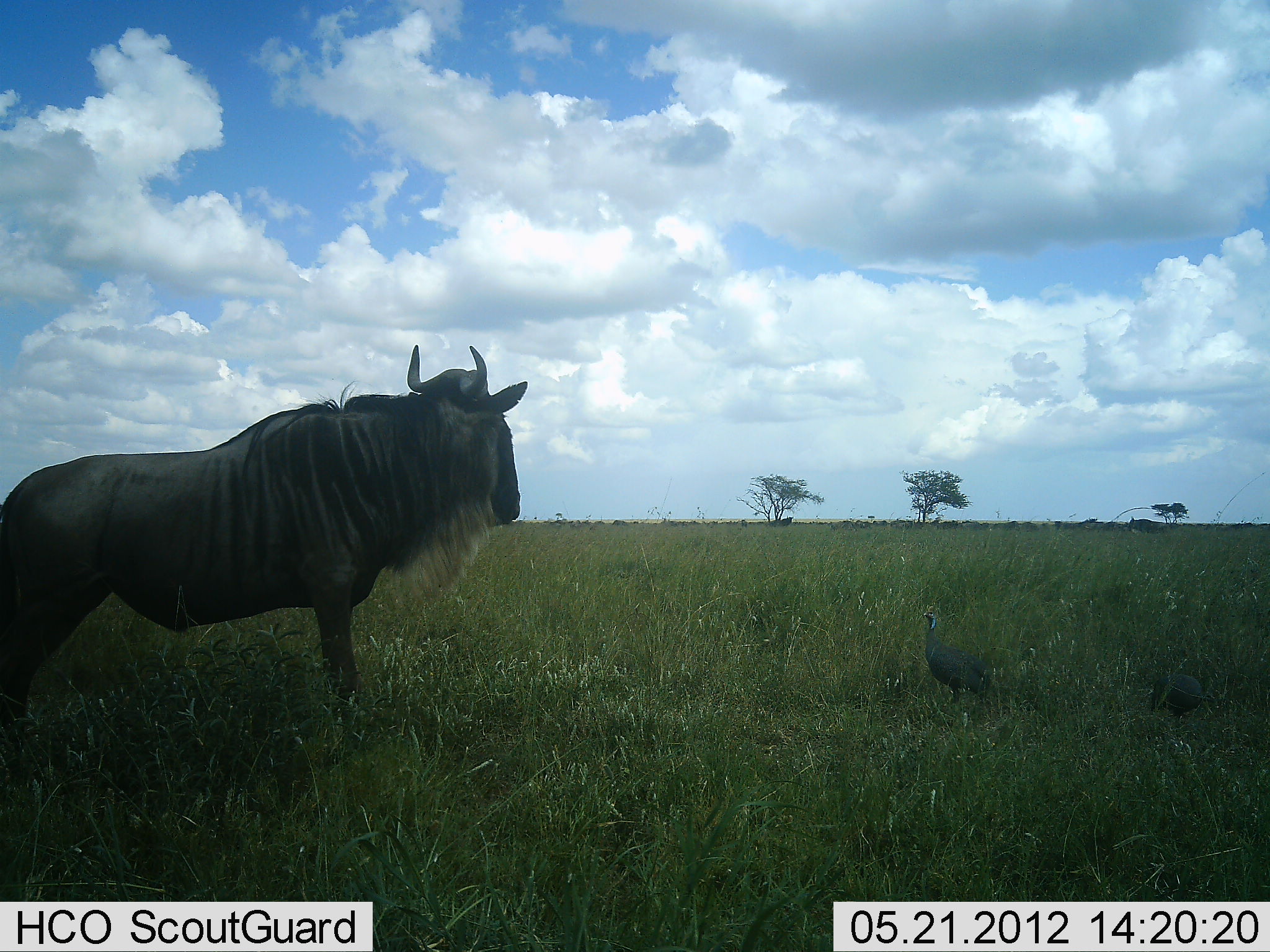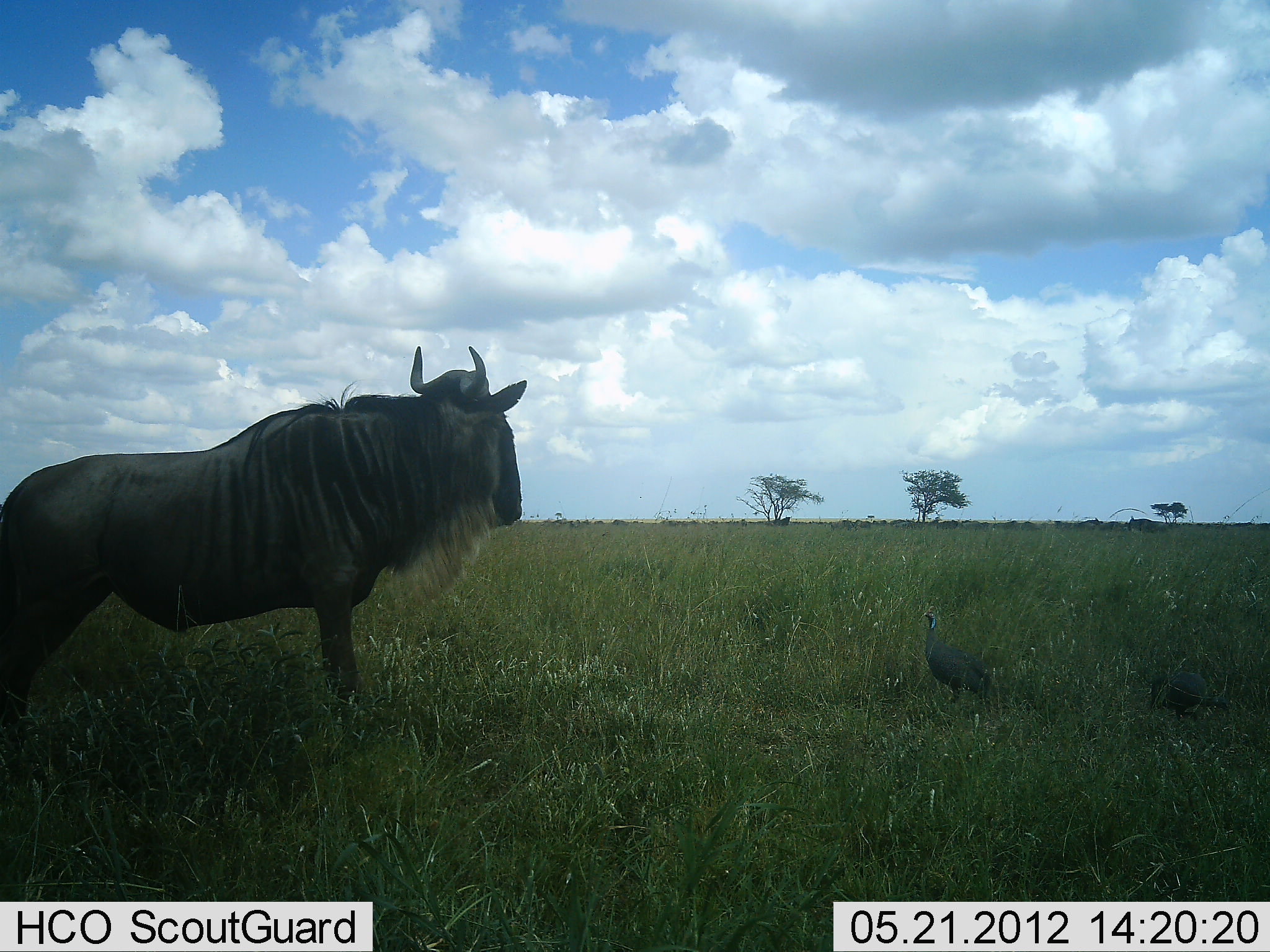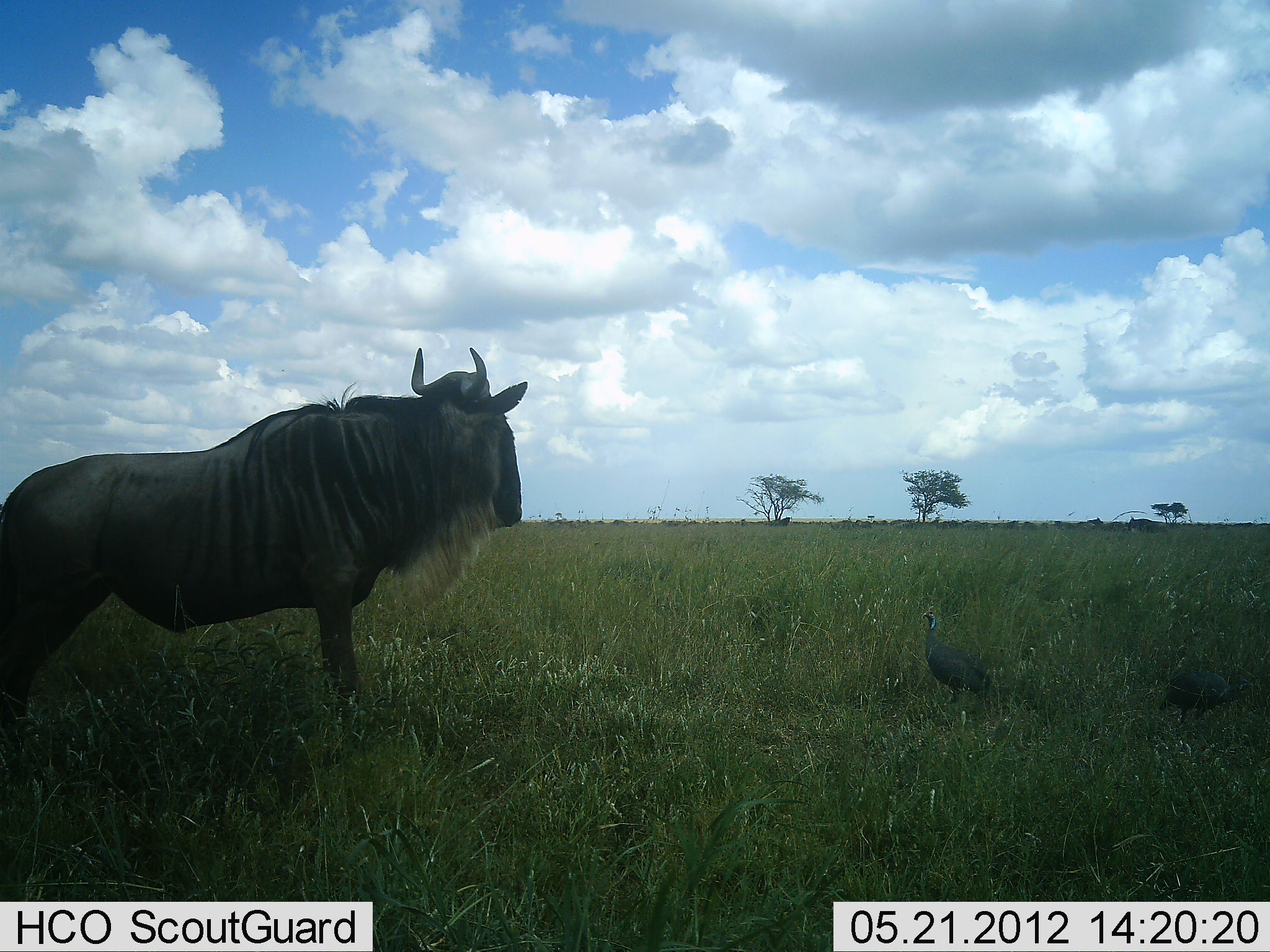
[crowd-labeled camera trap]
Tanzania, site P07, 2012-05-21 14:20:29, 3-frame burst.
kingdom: Animalia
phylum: Chordata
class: Aves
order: Galliformes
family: Numididae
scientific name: Numididae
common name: guinea fowl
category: guineafowl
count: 2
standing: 84%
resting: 0%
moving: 28%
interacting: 4%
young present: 0%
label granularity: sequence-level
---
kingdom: Animalia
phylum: Chordata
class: Mammalia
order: Artiodactyla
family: Bovidae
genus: Connochaetes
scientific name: Connochaetes taurinus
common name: blue wildebeest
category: wildebeest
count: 1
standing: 100%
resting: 0%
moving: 13%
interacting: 3%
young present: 0%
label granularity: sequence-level